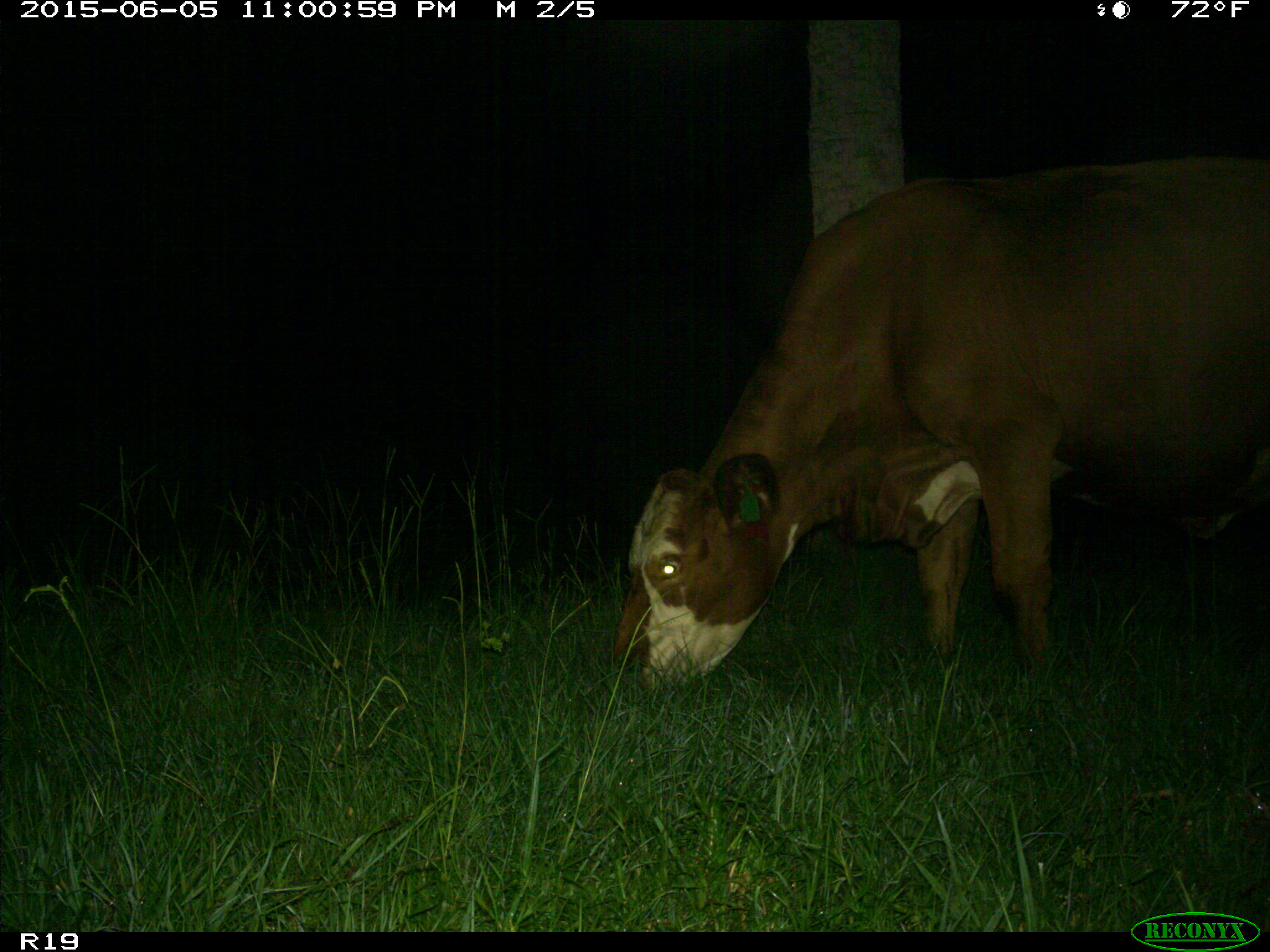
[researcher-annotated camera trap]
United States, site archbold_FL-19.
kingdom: Animalia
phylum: Chordata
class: Mammalia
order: Artiodactyla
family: Bovidae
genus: Bos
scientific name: Bos taurus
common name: domestic cow